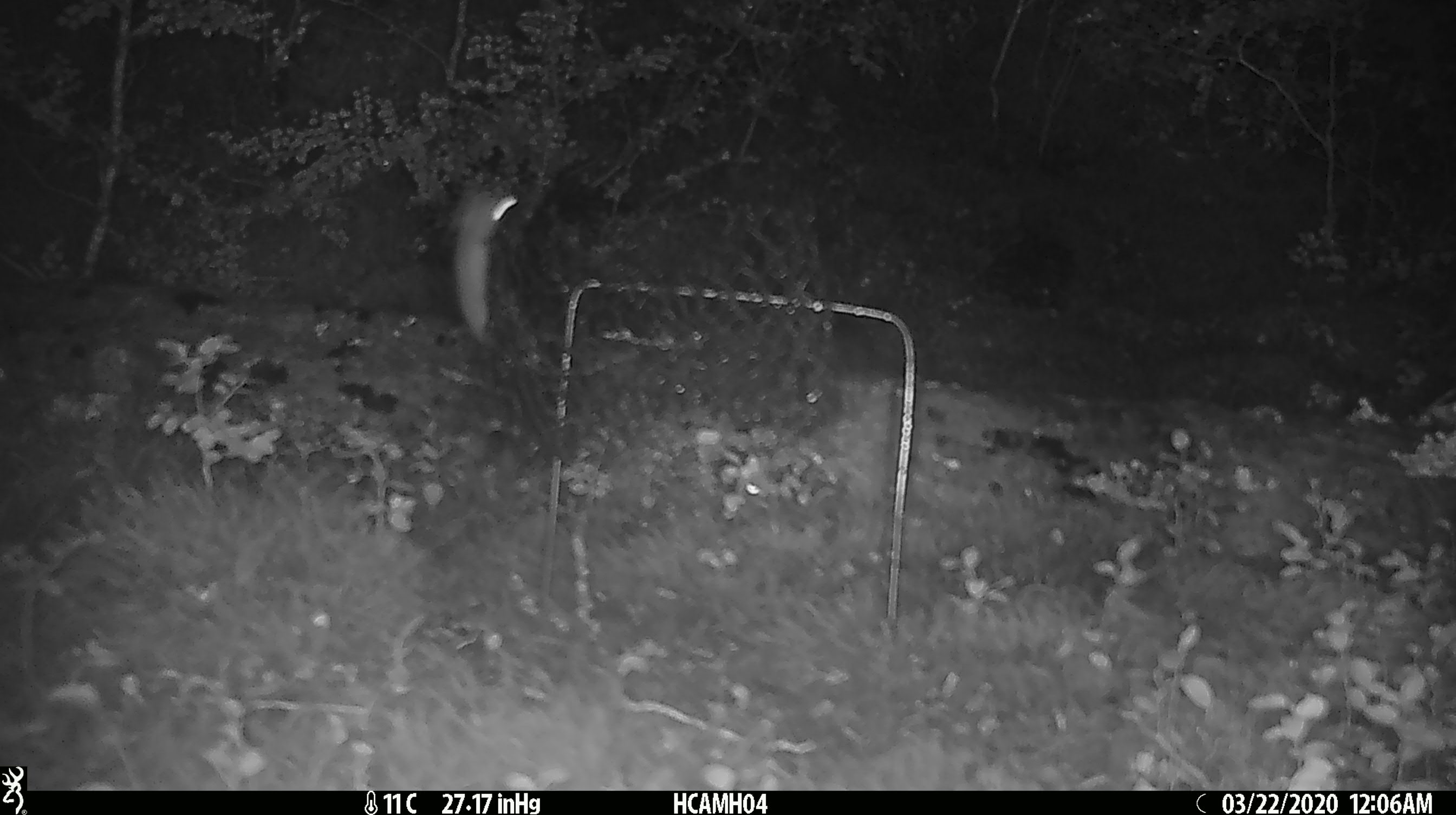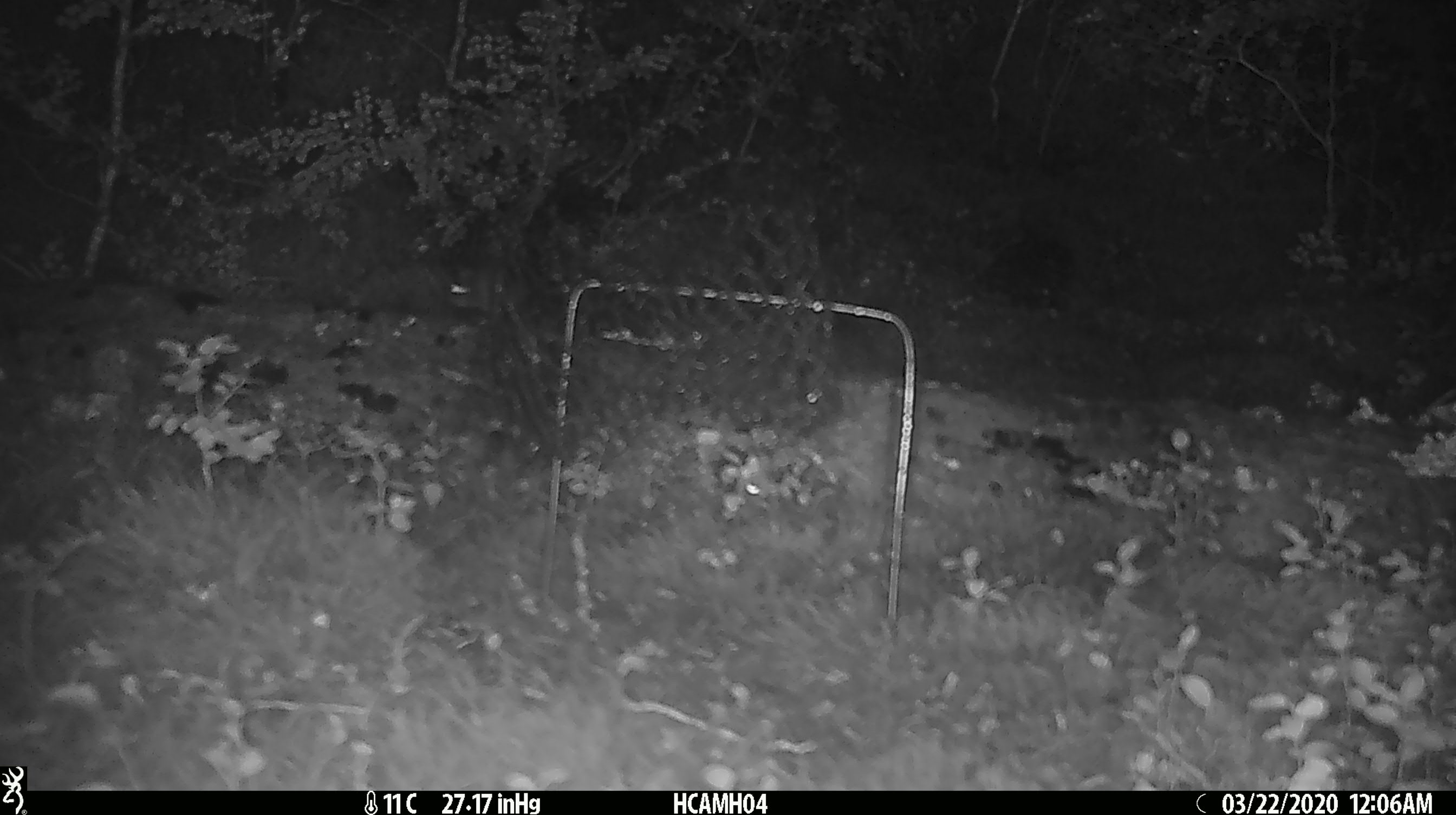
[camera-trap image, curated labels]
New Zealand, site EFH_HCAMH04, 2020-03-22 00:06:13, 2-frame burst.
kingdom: Animalia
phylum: Chordata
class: Mammalia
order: Rodentia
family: Muridae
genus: Mus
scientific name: Mus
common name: mouse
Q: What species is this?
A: Mouse (Mus).